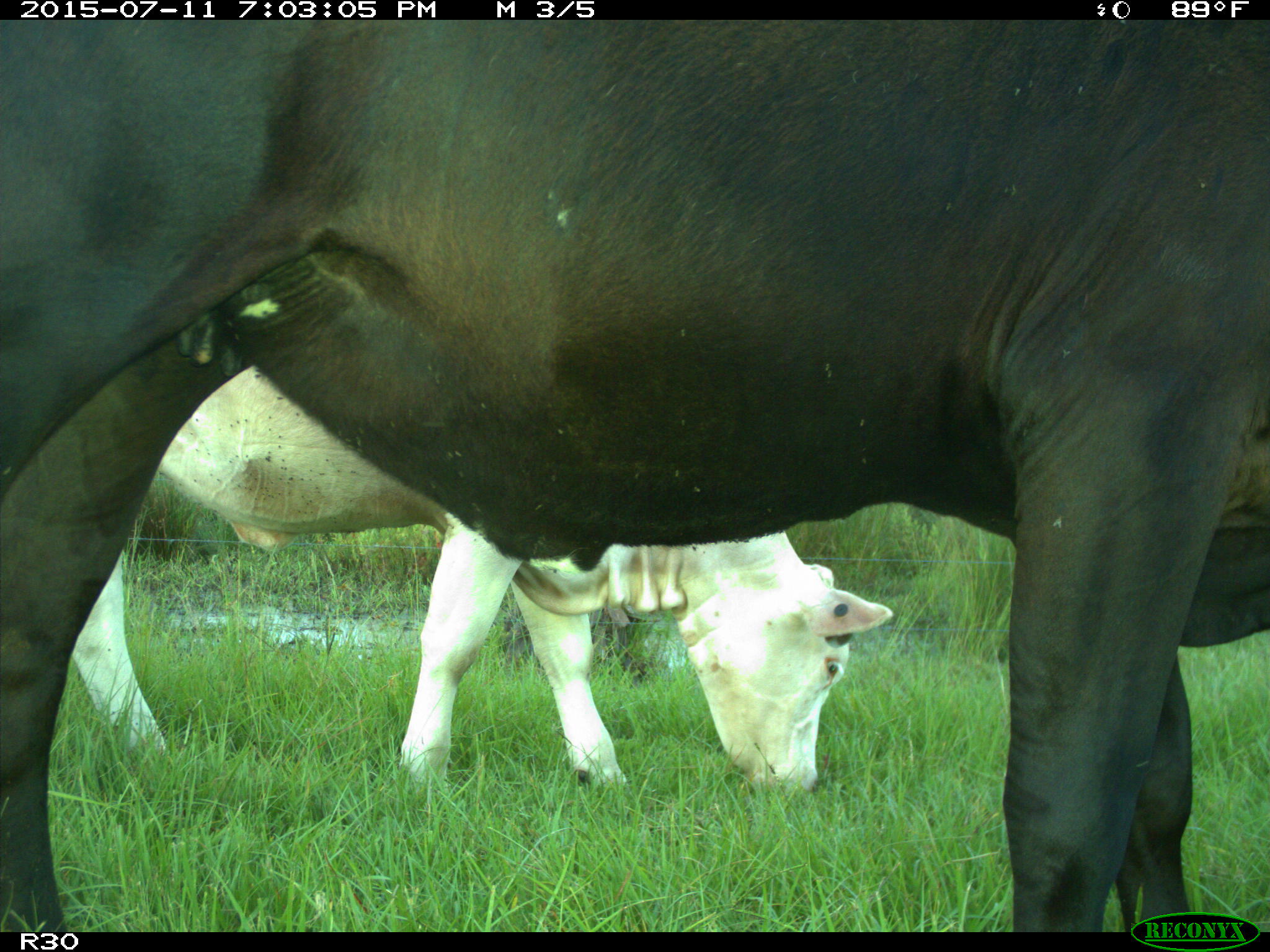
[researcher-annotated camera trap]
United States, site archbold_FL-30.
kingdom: Animalia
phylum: Chordata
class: Mammalia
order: Artiodactyla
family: Bovidae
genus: Bos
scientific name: Bos taurus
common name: domestic cow